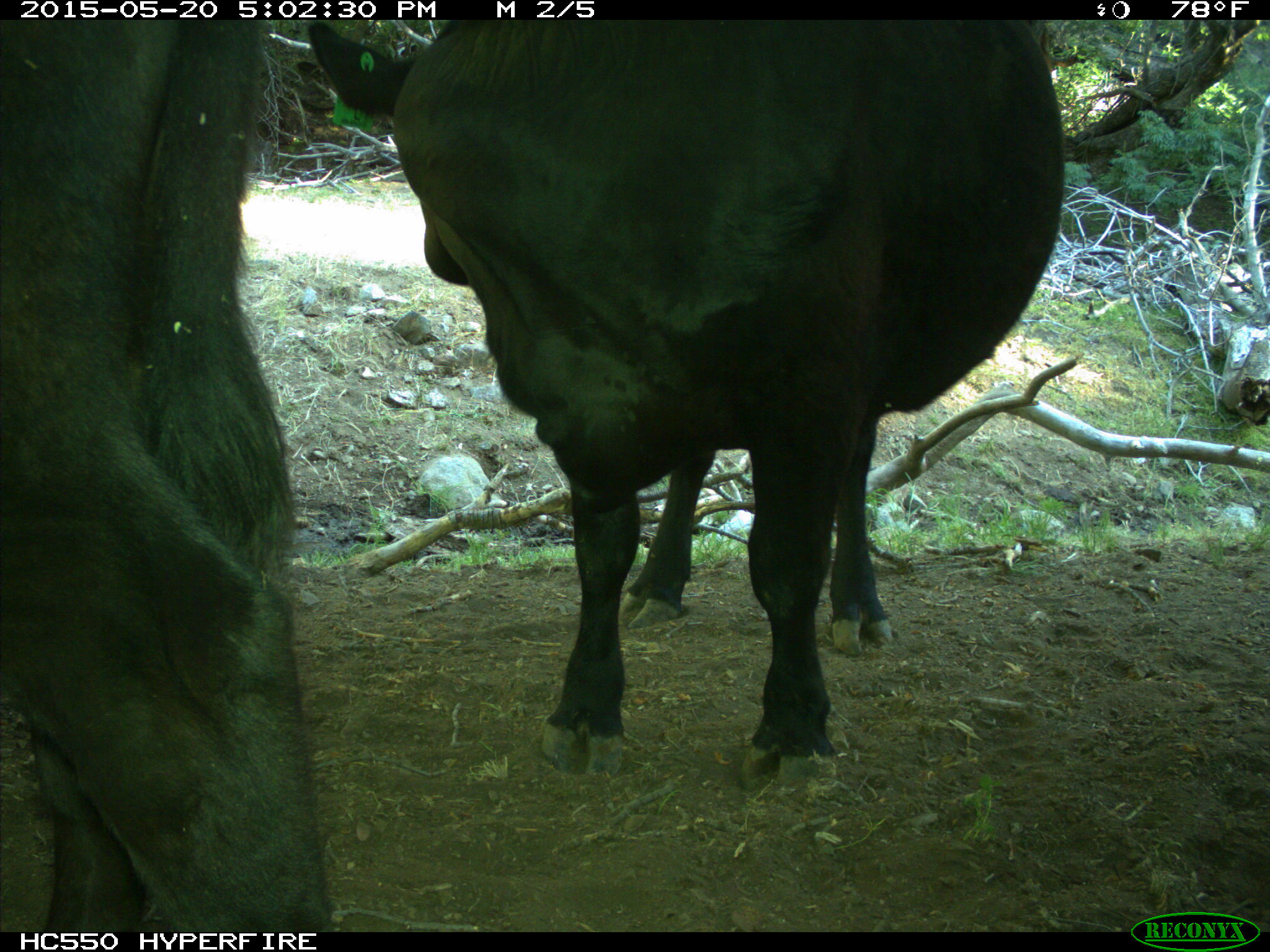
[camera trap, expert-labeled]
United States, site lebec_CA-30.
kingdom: Animalia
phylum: Chordata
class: Mammalia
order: Artiodactyla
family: Bovidae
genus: Bos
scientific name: Bos taurus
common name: domestic cow